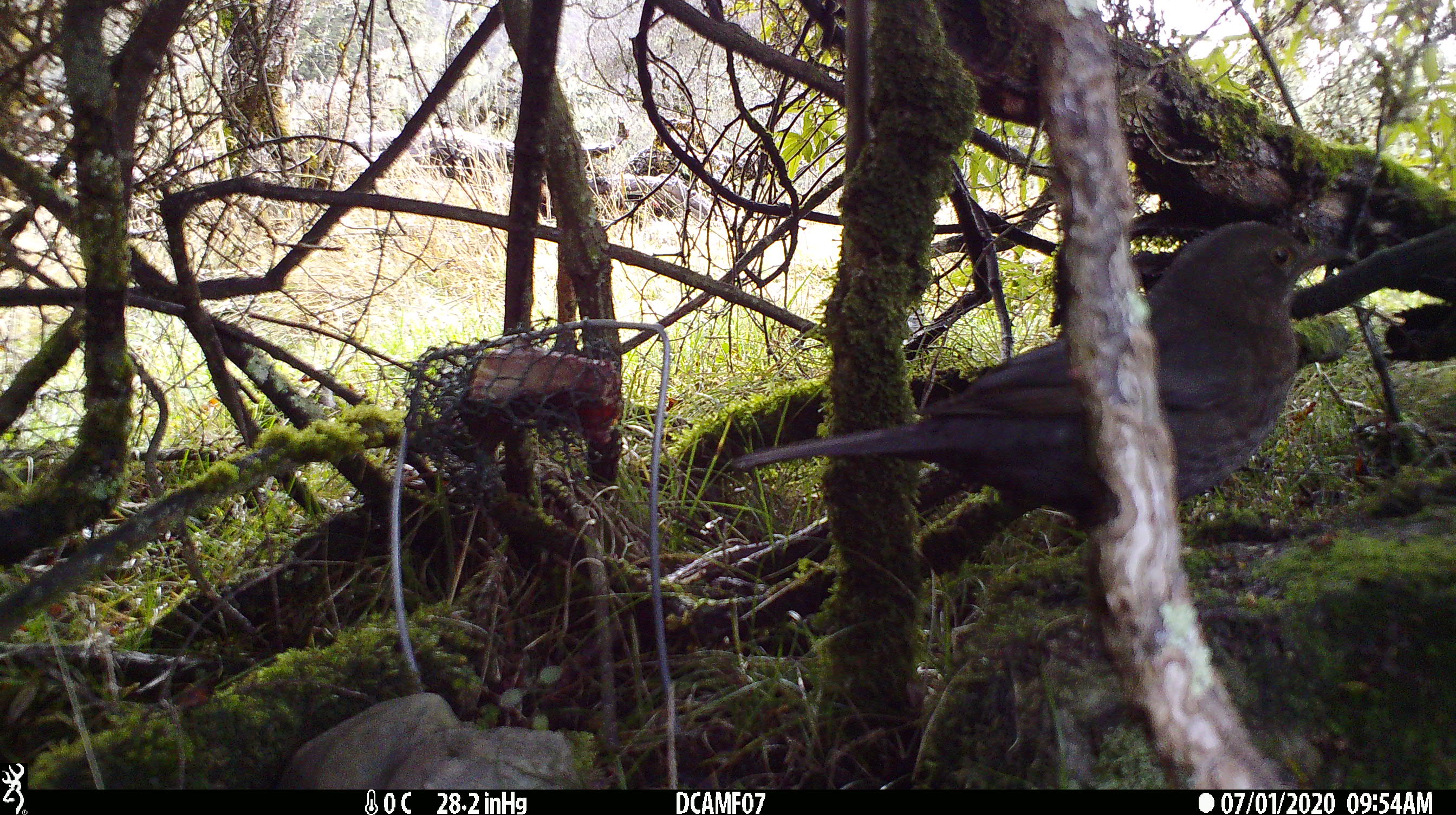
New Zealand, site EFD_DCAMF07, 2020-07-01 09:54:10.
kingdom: Animalia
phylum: Chordata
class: Aves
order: Passeriformes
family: Turdidae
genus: Turdus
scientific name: Turdus merula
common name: eurasian blackbird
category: blackbird